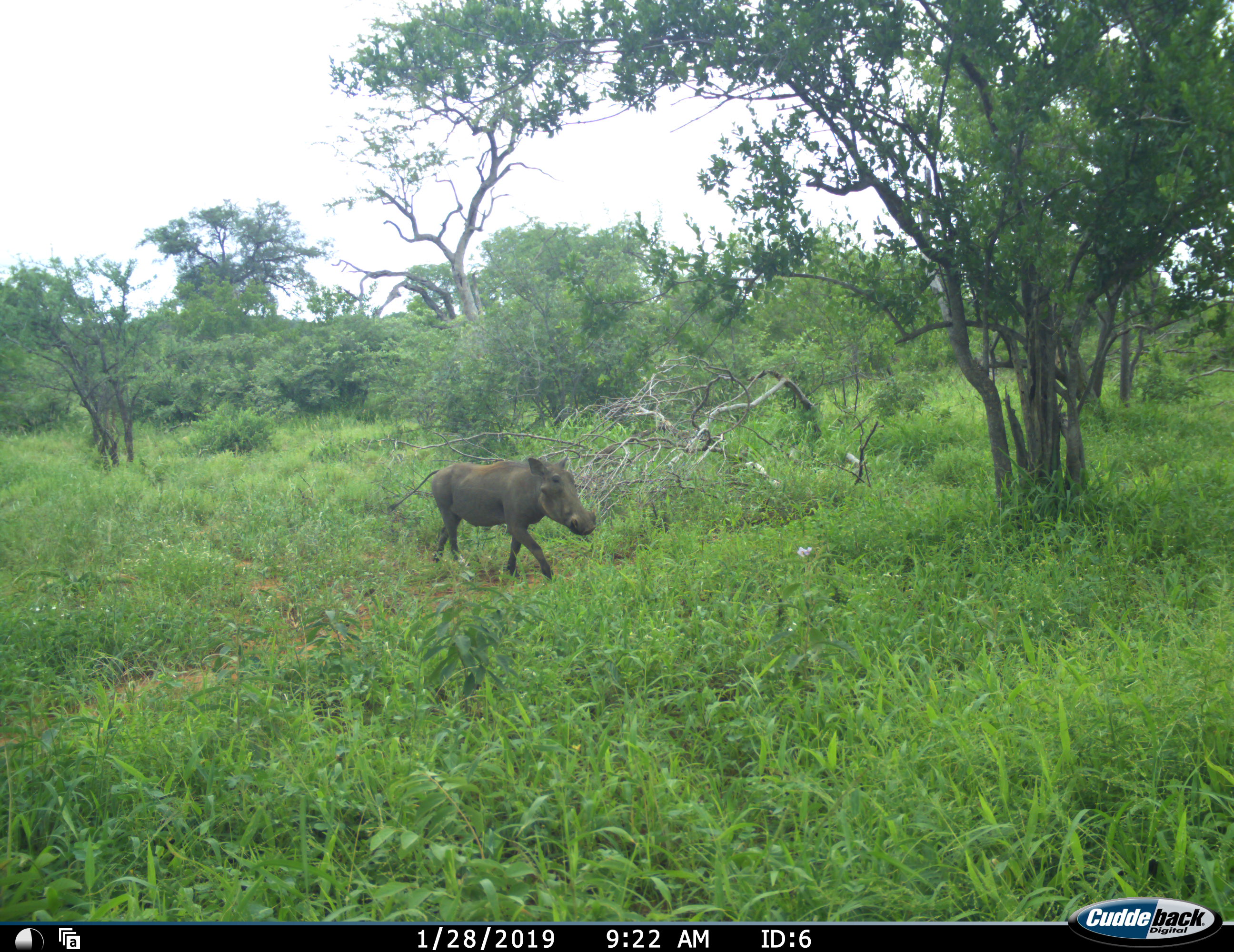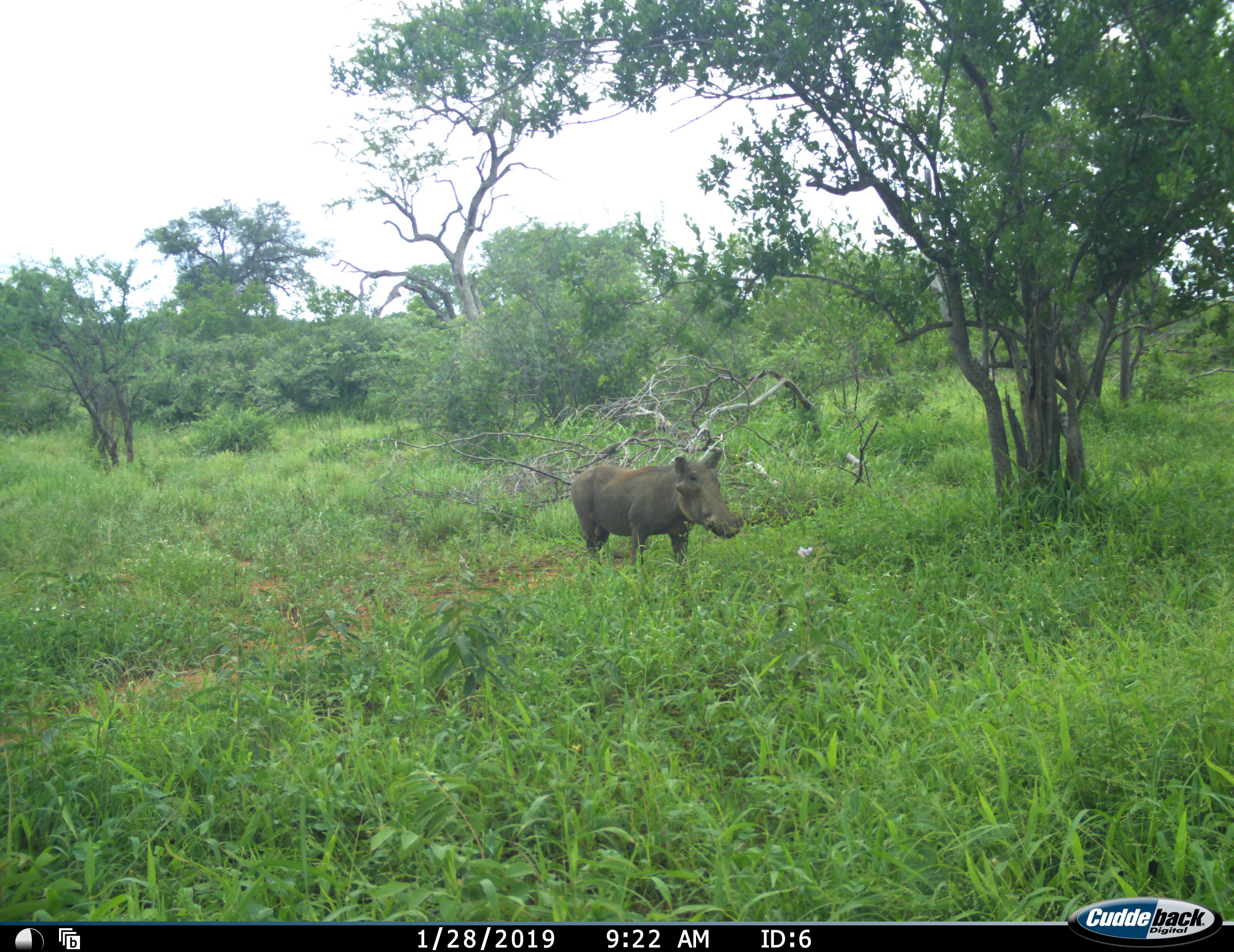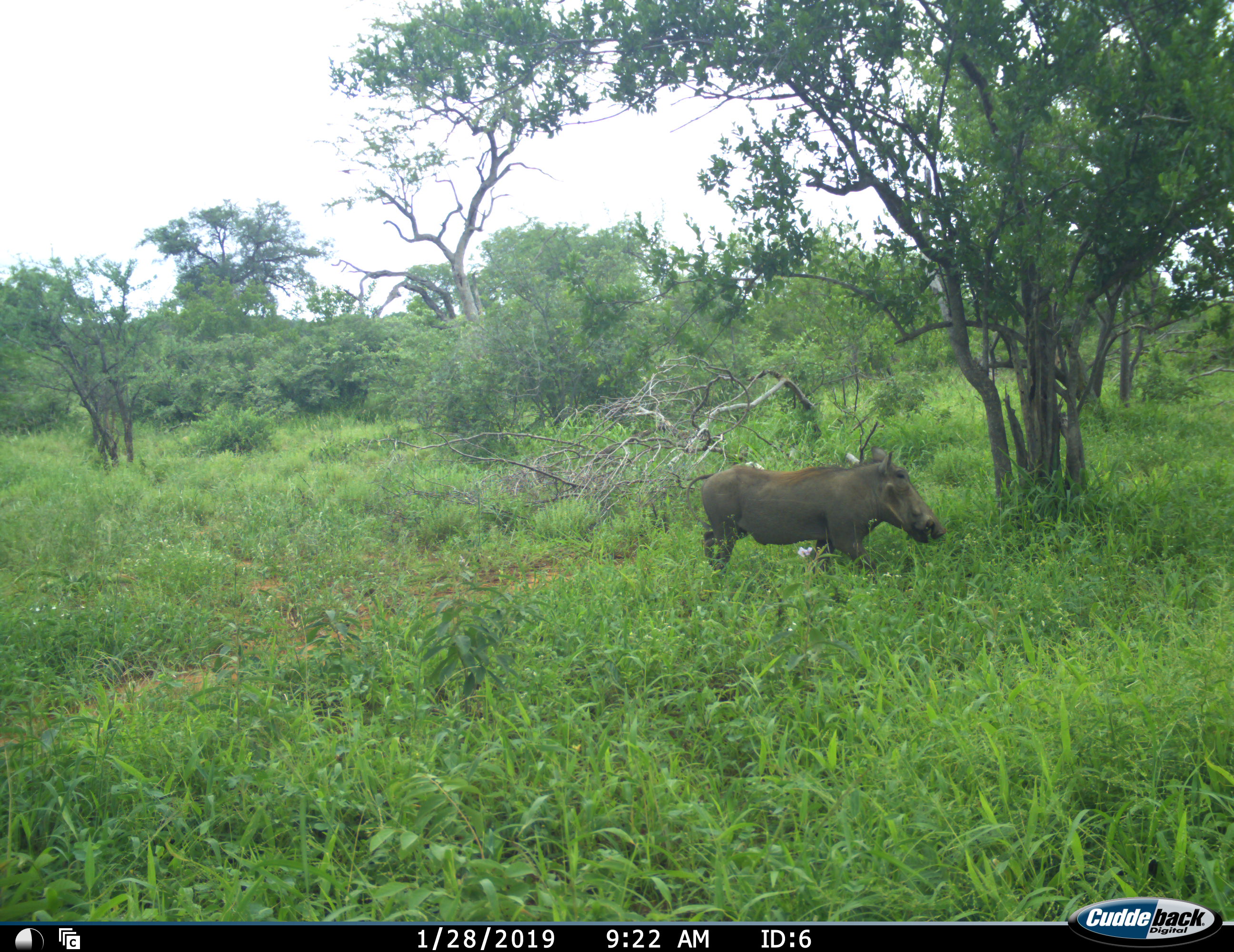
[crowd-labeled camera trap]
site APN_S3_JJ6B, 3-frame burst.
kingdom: Animalia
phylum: Chordata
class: Mammalia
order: Artiodactyla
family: Suidae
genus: Phacochoerus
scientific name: Phacochoerus africanus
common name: warthog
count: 1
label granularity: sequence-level